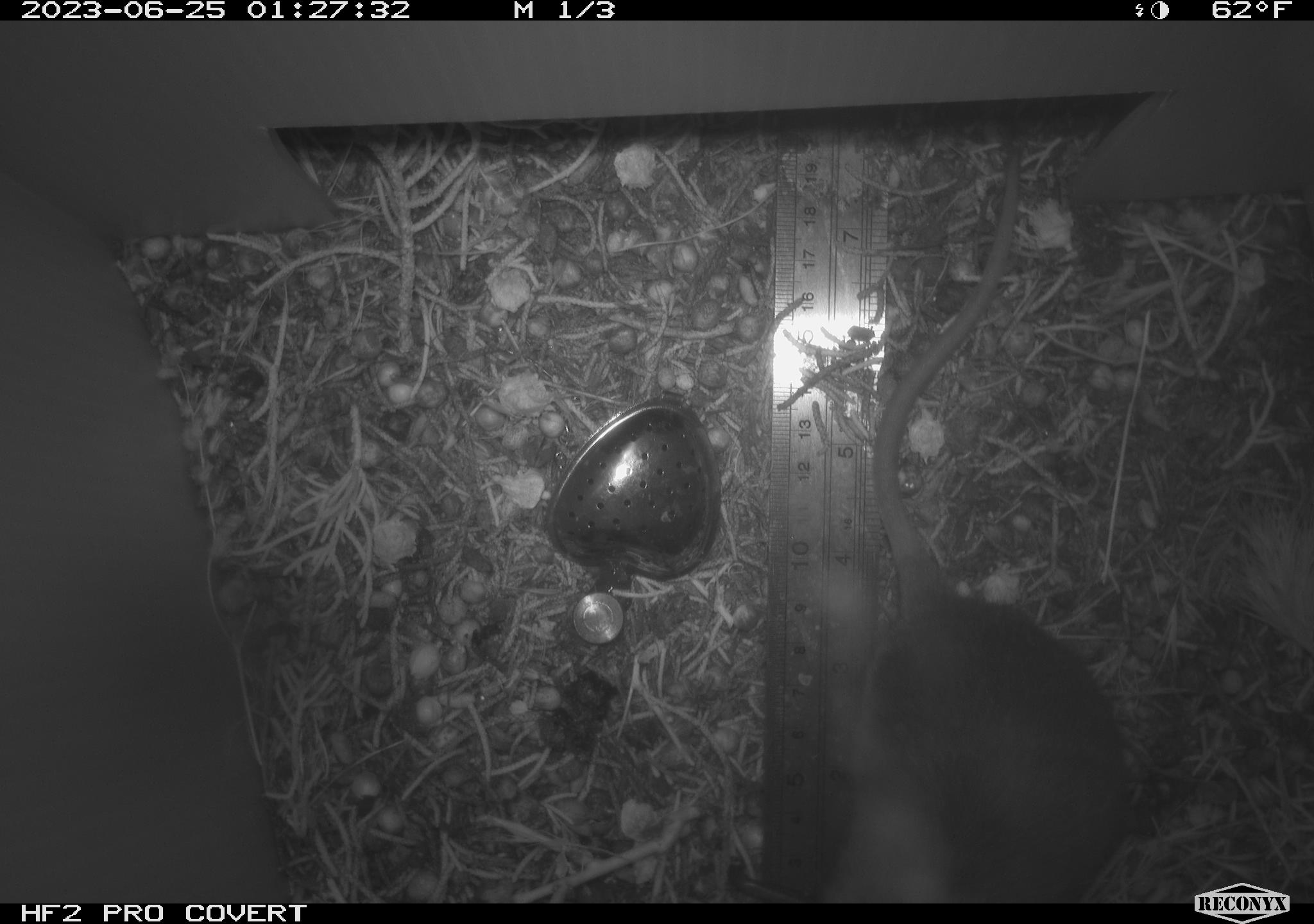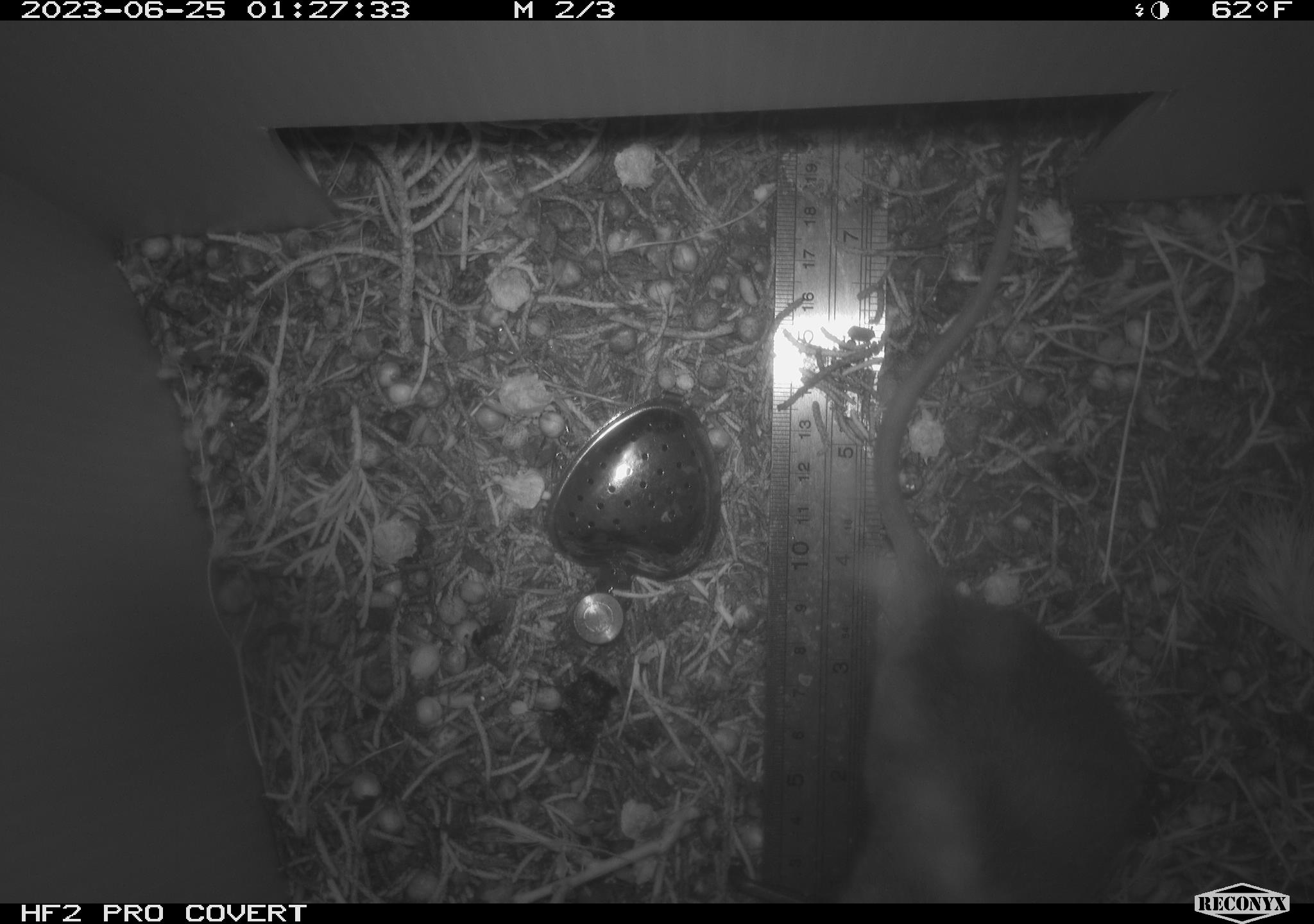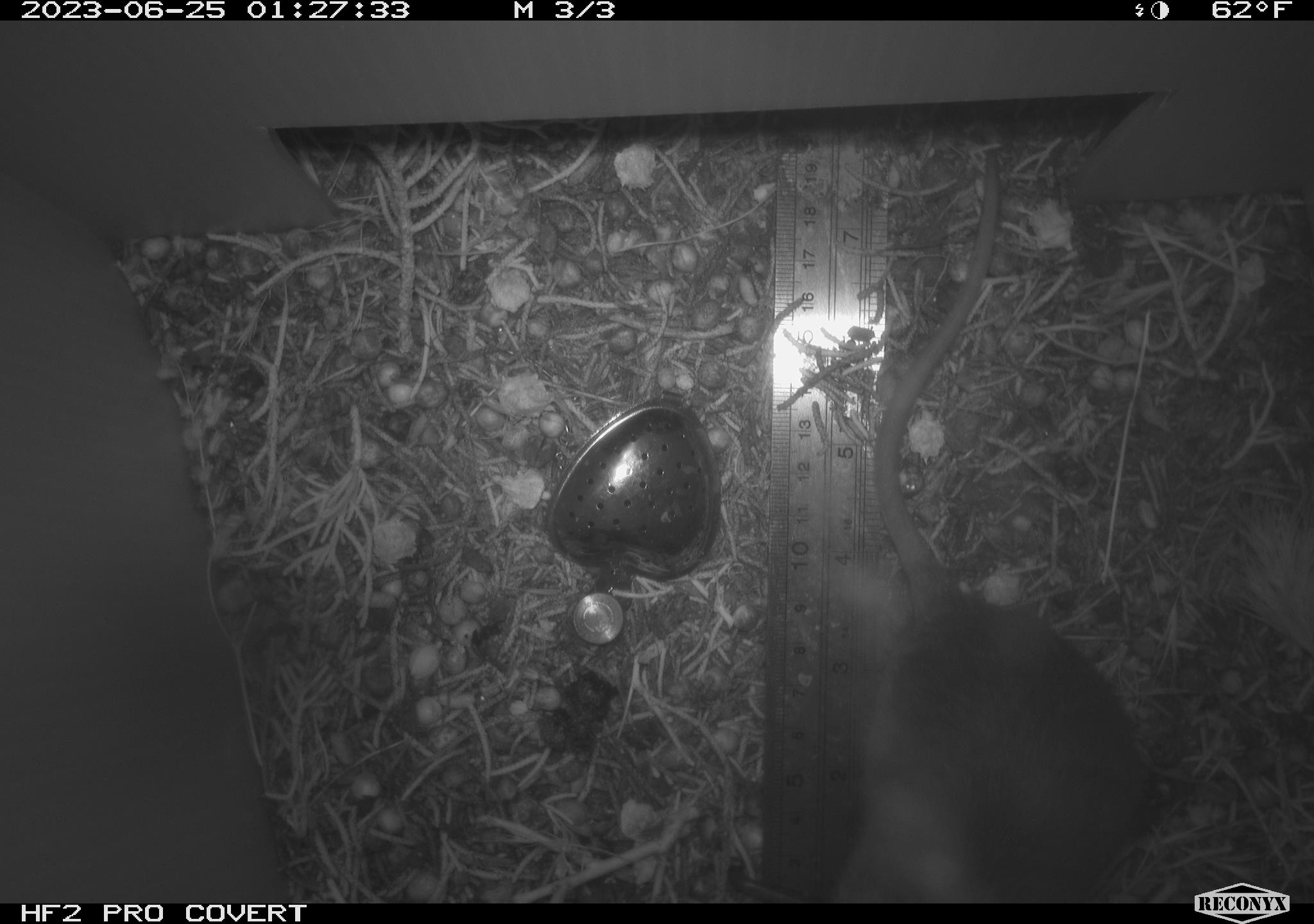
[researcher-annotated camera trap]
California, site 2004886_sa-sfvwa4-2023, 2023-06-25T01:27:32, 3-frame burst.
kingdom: Animalia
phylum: Chordata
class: Mammalia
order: Rodentia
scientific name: Rodentia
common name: mouse species